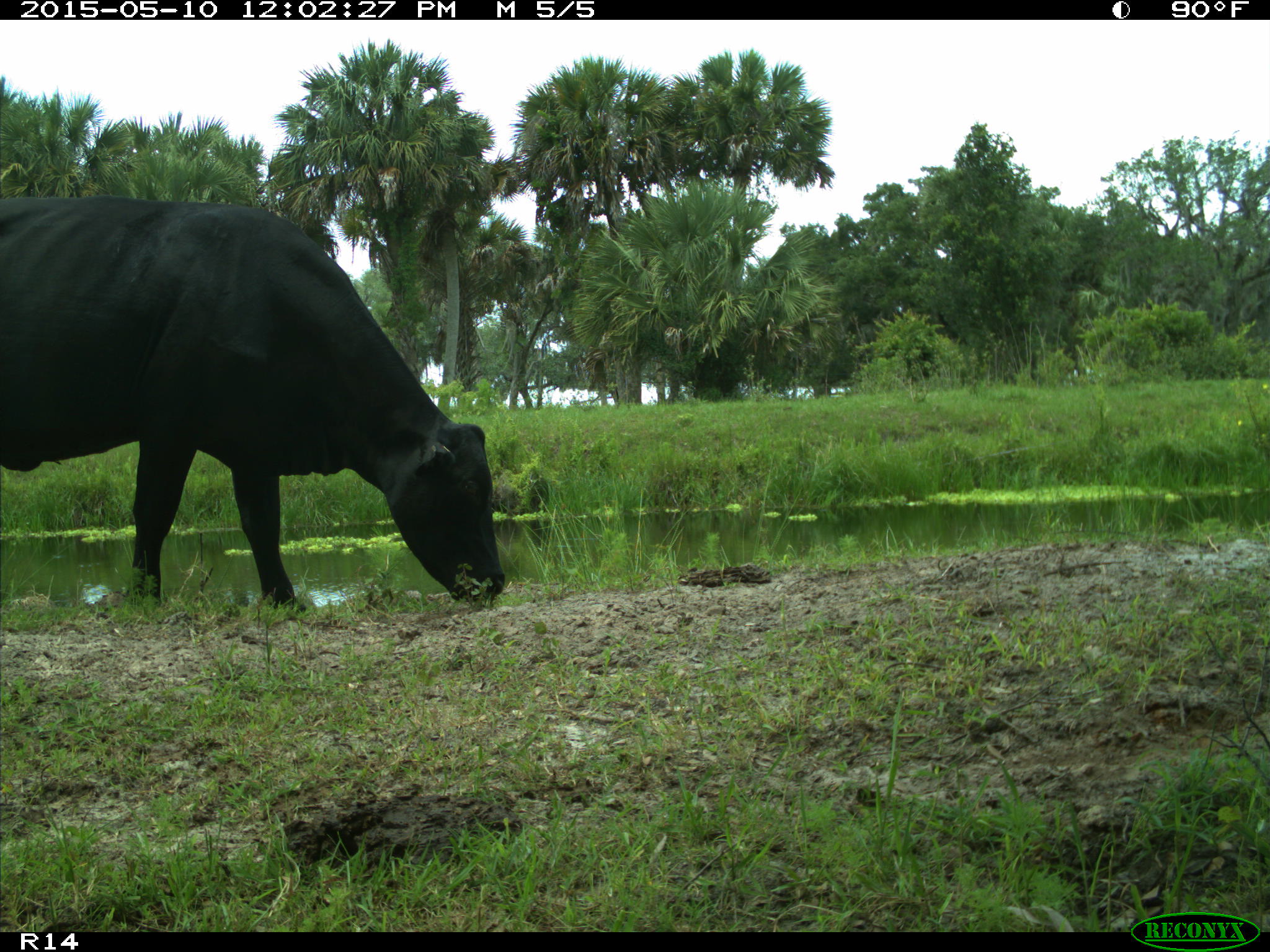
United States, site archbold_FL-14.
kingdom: Animalia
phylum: Chordata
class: Mammalia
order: Artiodactyla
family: Bovidae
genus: Bos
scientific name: Bos taurus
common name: domestic cow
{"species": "Bos taurus (domestic cow)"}